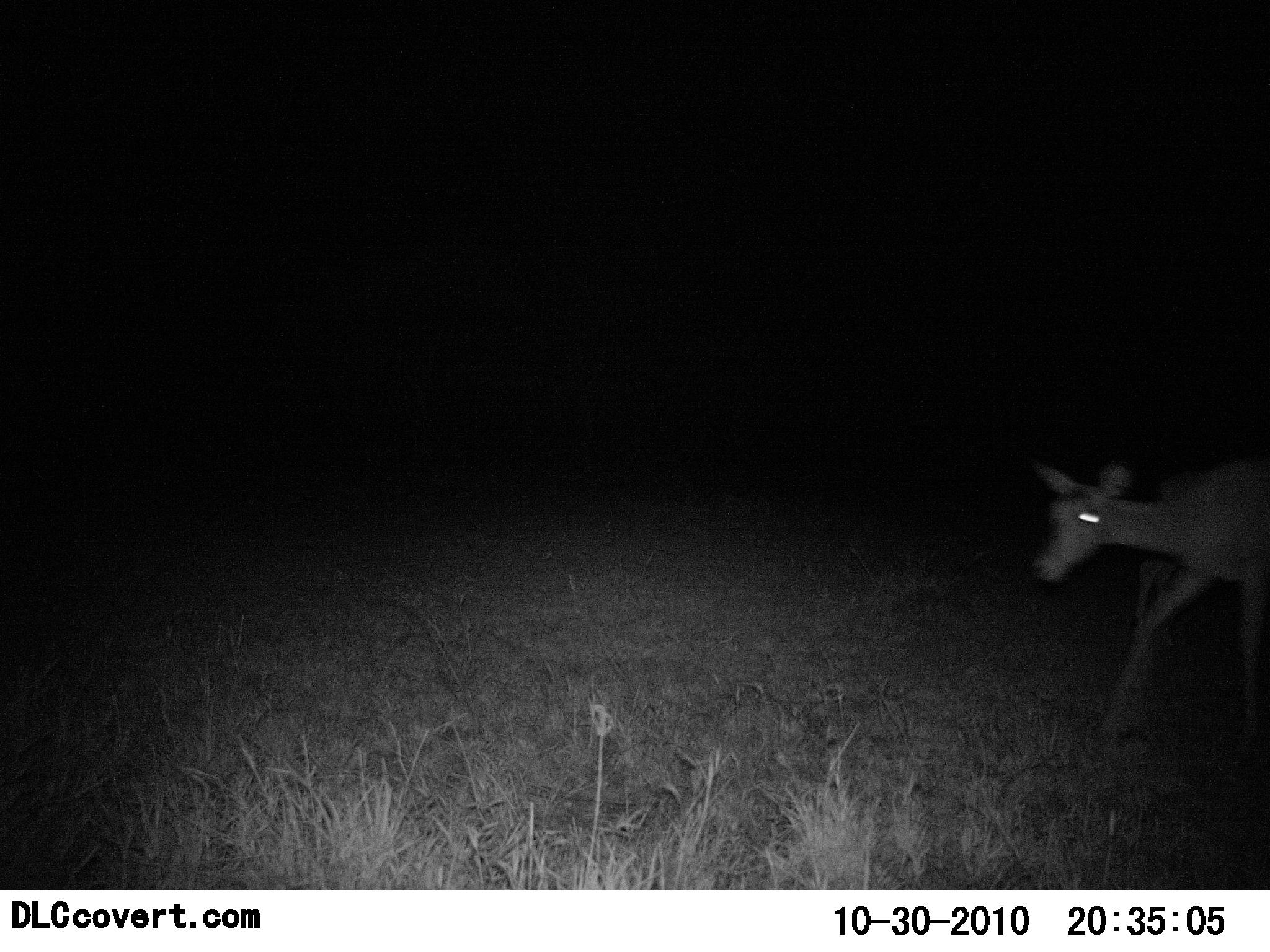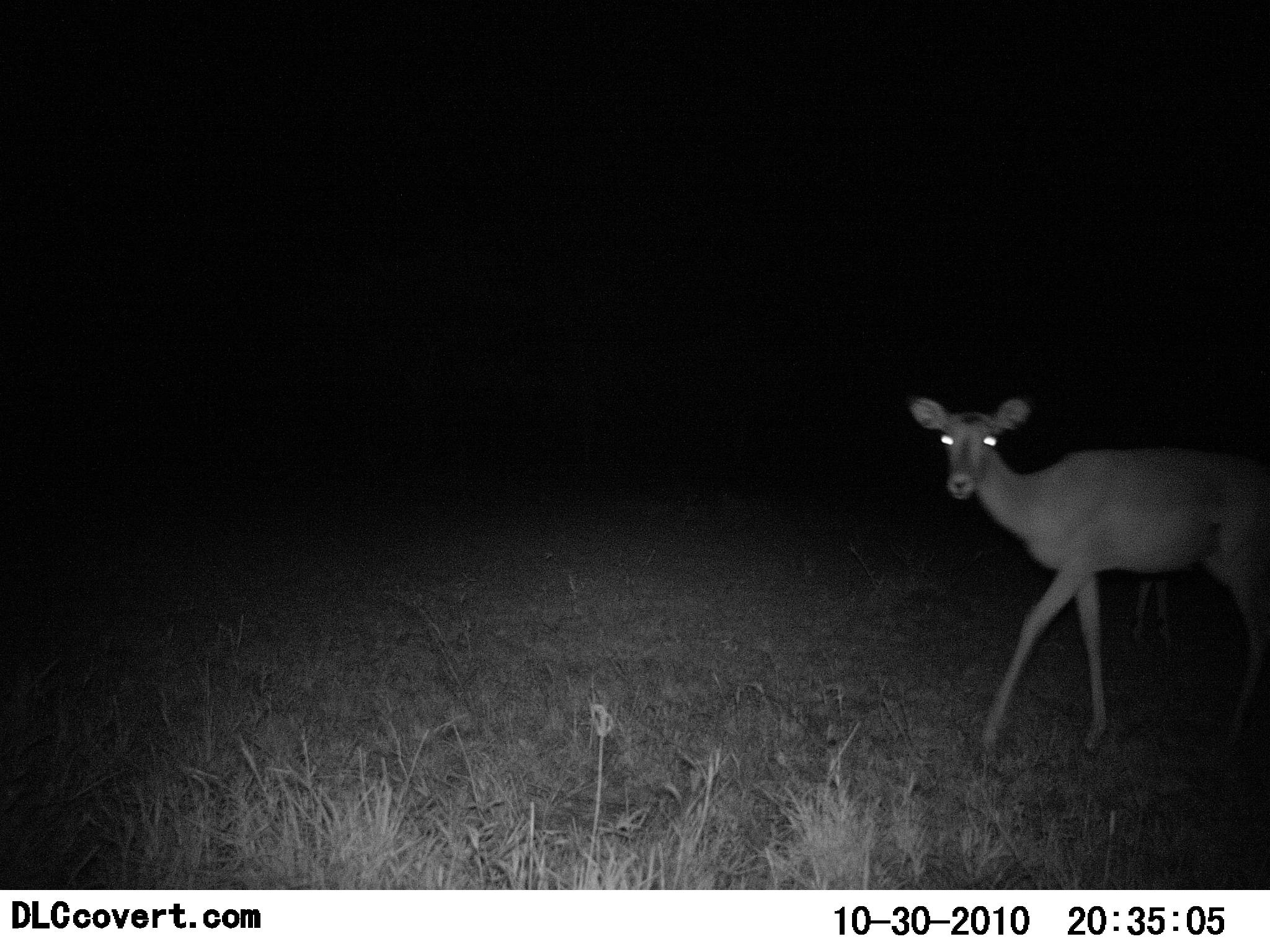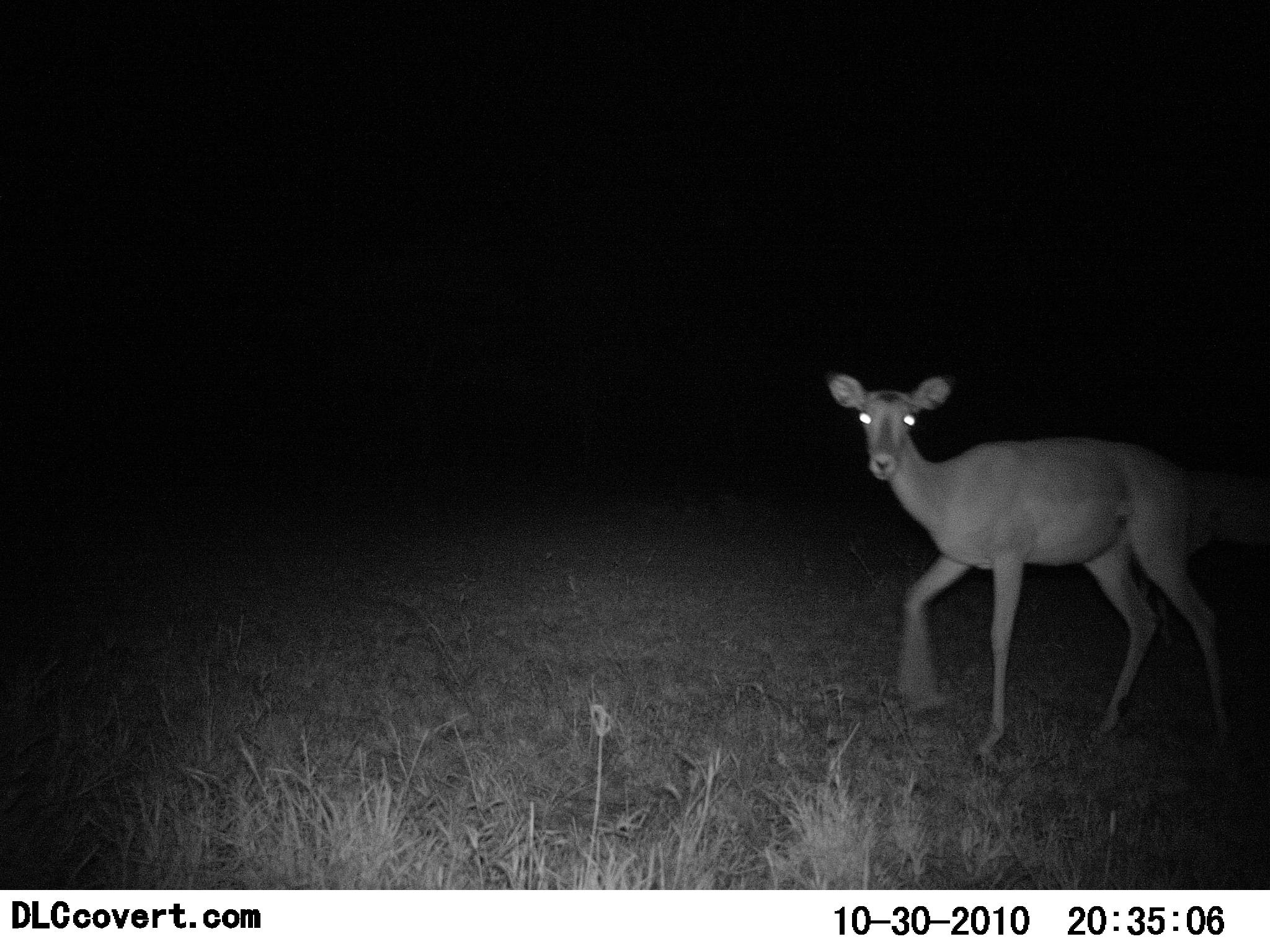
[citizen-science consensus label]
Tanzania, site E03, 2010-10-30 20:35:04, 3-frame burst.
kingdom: Animalia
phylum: Chordata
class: Mammalia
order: Artiodactyla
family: Bovidae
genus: Redunca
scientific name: Redunca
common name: reedbuck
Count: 1.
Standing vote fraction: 10%.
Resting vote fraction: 10%.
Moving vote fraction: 90%.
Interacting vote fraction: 0%.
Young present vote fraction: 10%.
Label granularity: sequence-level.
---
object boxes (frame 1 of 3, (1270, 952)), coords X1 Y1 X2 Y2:
animal: 1030 453 1270 734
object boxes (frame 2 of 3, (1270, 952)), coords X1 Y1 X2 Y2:
animal: 912 395 1270 754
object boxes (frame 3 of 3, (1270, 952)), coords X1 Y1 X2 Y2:
animal: 826 370 1229 756; 1140 459 1270 654